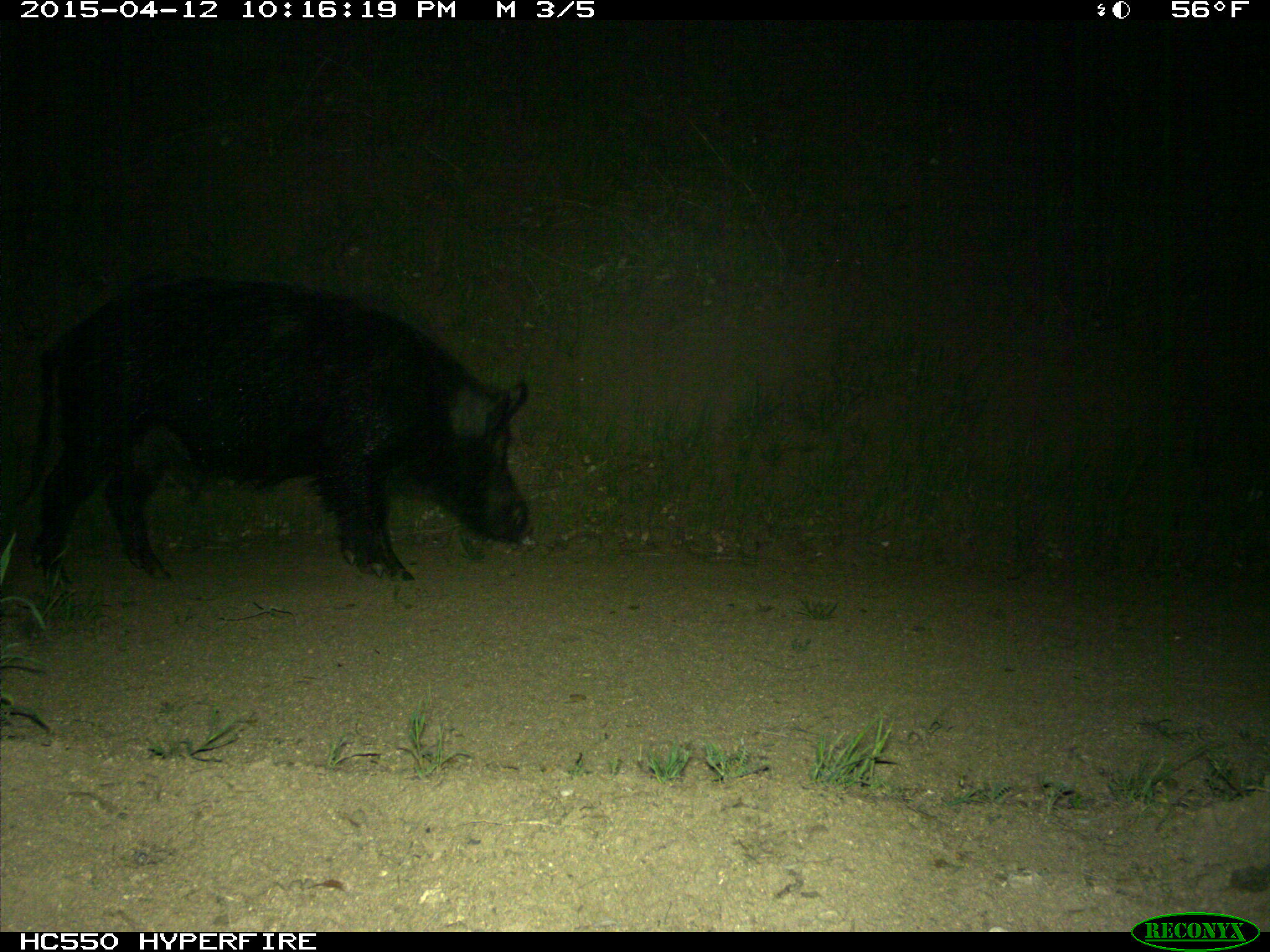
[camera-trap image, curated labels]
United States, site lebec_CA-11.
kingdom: Animalia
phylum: Chordata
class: Mammalia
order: Artiodactyla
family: Suidae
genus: Sus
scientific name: Sus scrofa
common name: wild boar